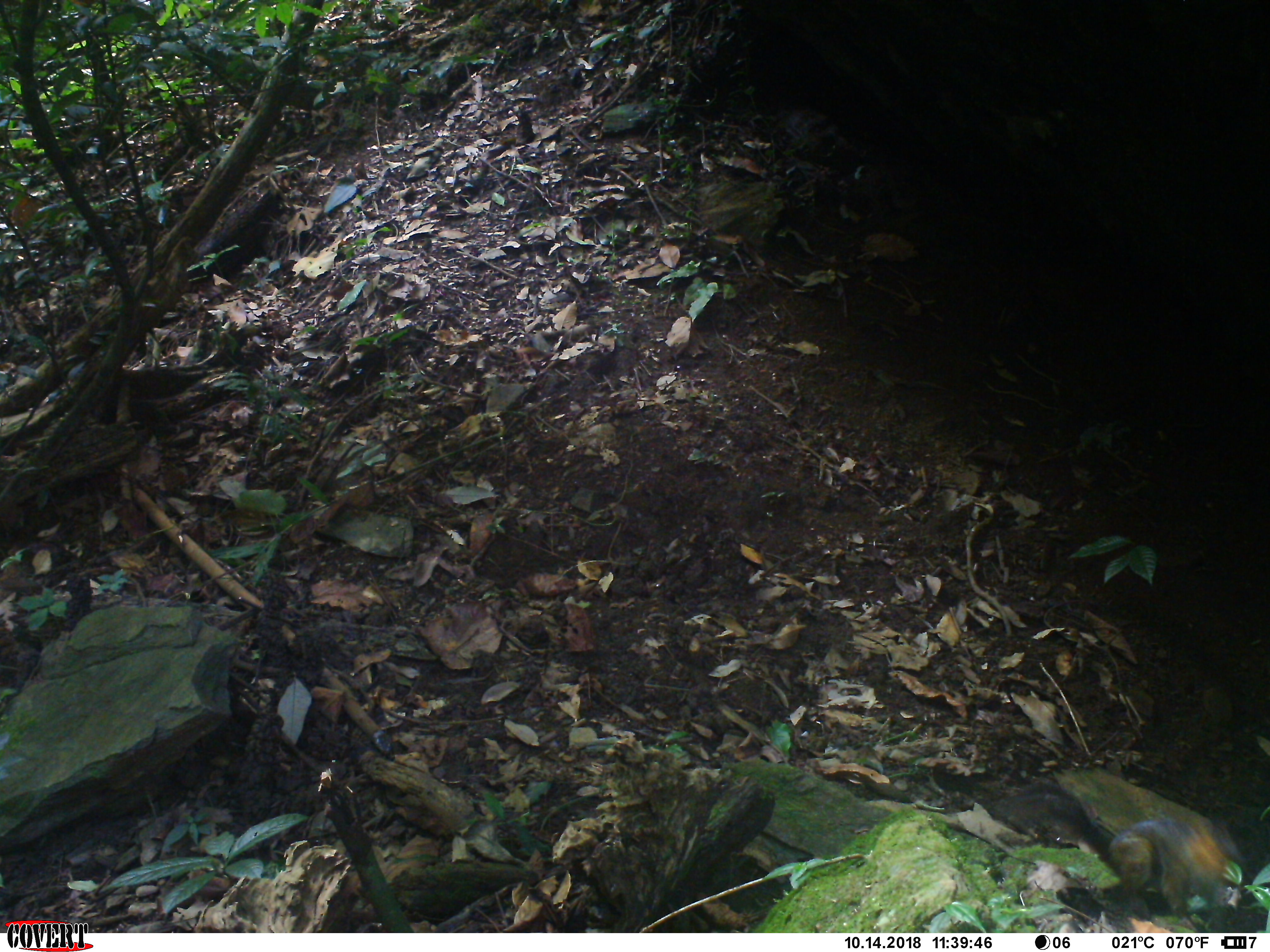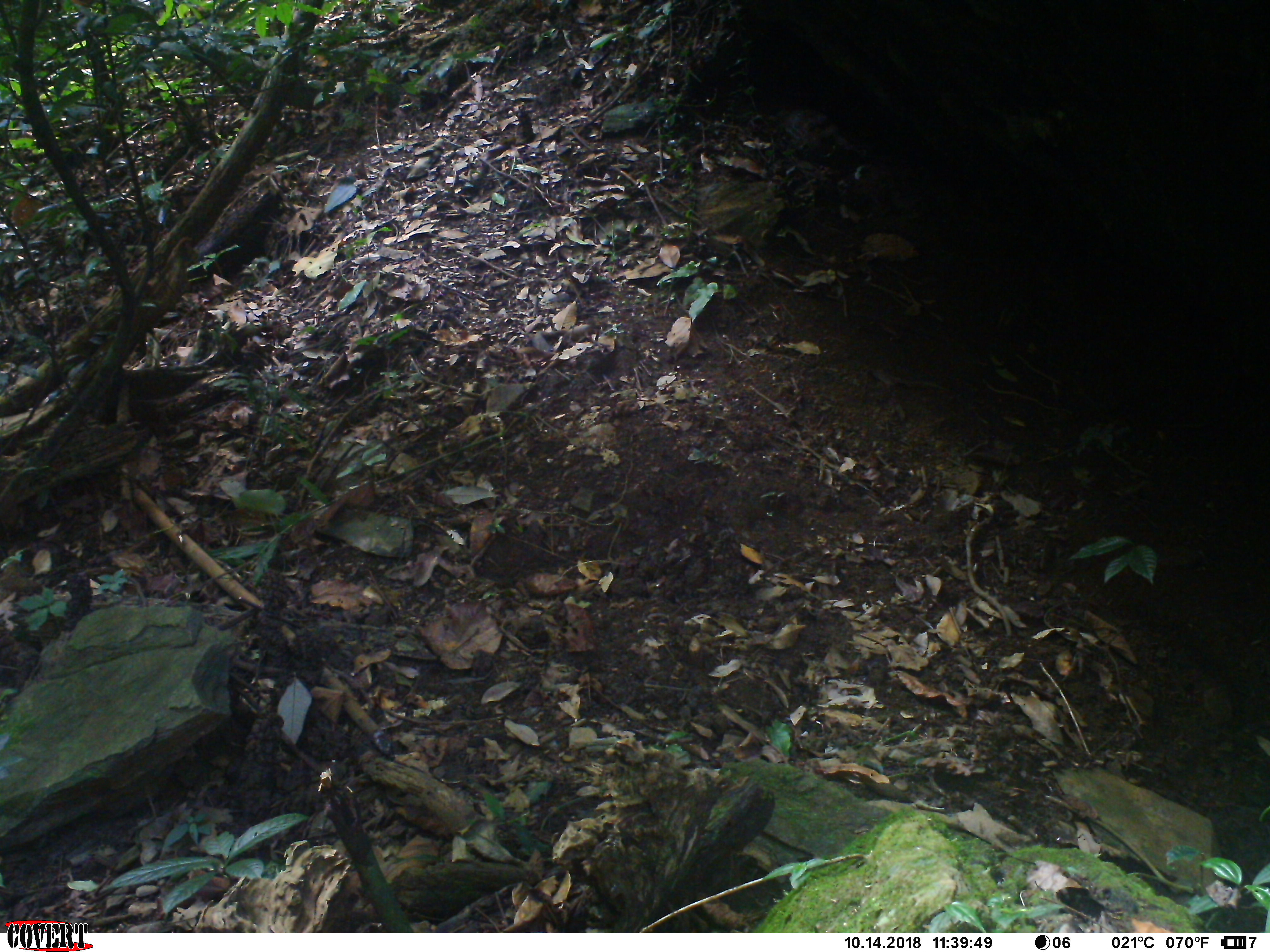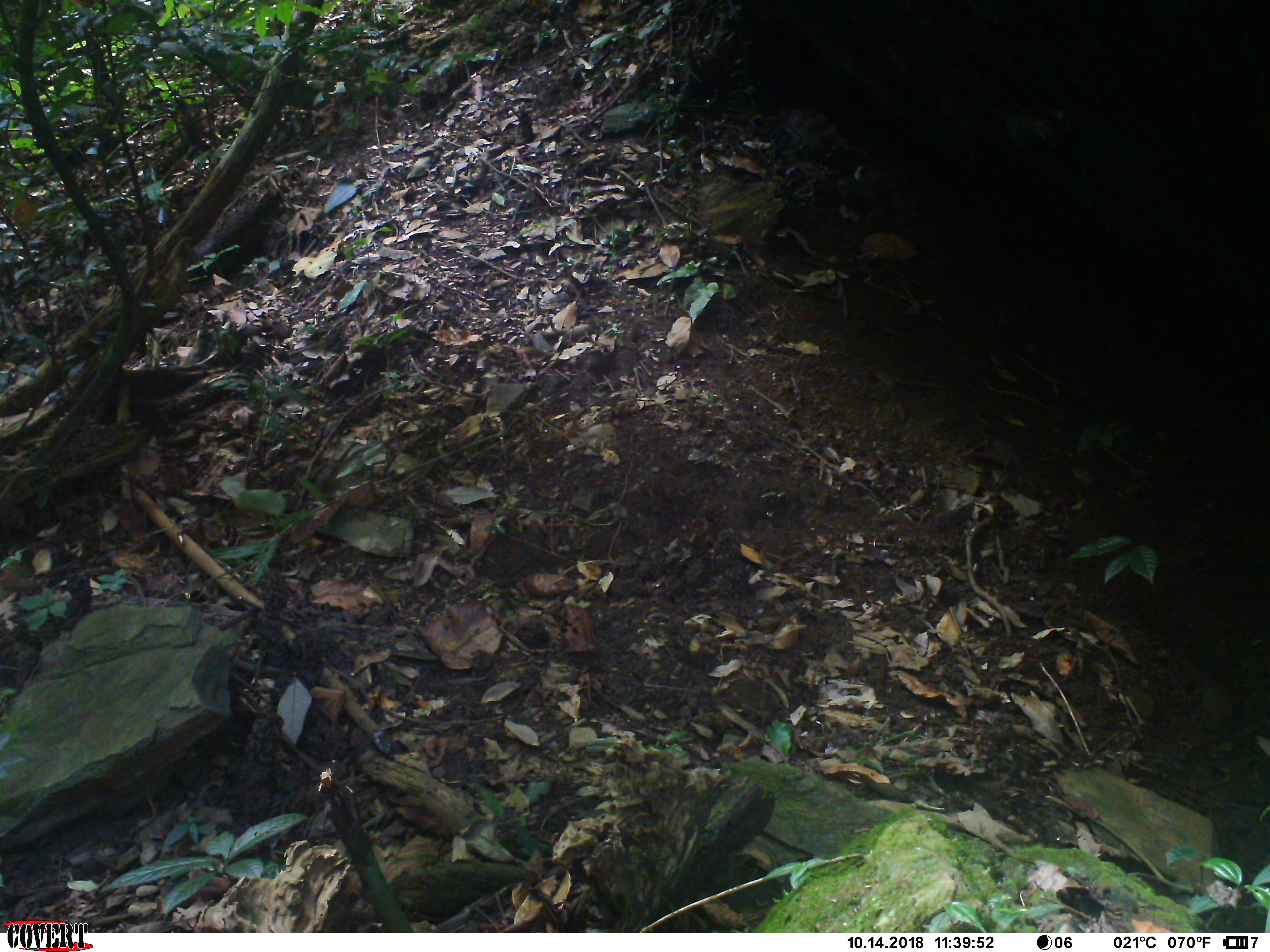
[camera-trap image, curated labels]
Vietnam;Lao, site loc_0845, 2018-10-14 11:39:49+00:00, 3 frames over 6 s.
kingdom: Animalia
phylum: Chordata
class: Mammalia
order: Rodentia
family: Sciuridae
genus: Dremomys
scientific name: Dremomys rufigenis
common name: red-cheeked squirrel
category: red cheeked squirrel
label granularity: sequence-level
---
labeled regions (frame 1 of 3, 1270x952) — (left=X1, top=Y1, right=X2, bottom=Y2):
red cheeked squirrel: (left=986, top=757, right=1248, bottom=922)